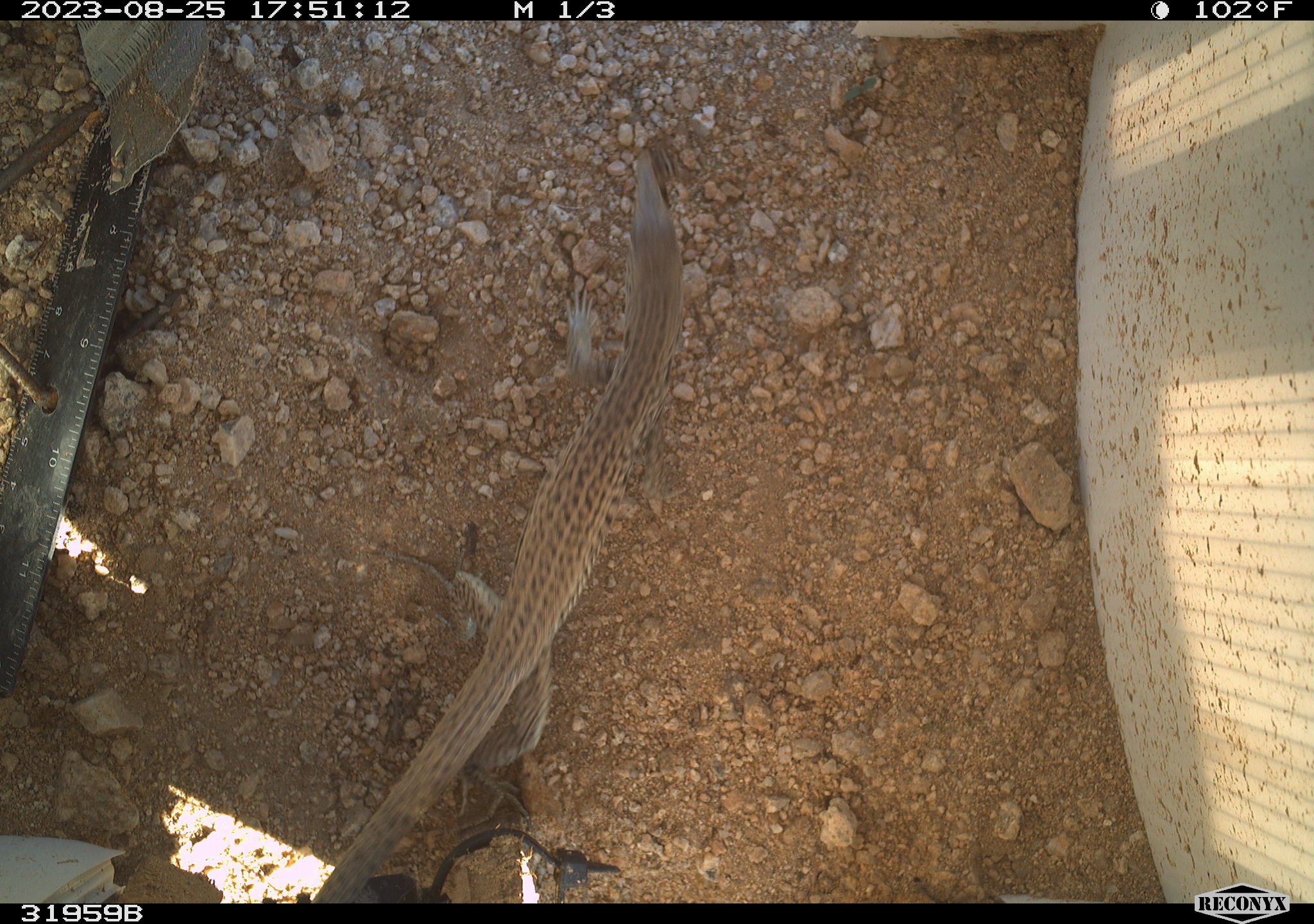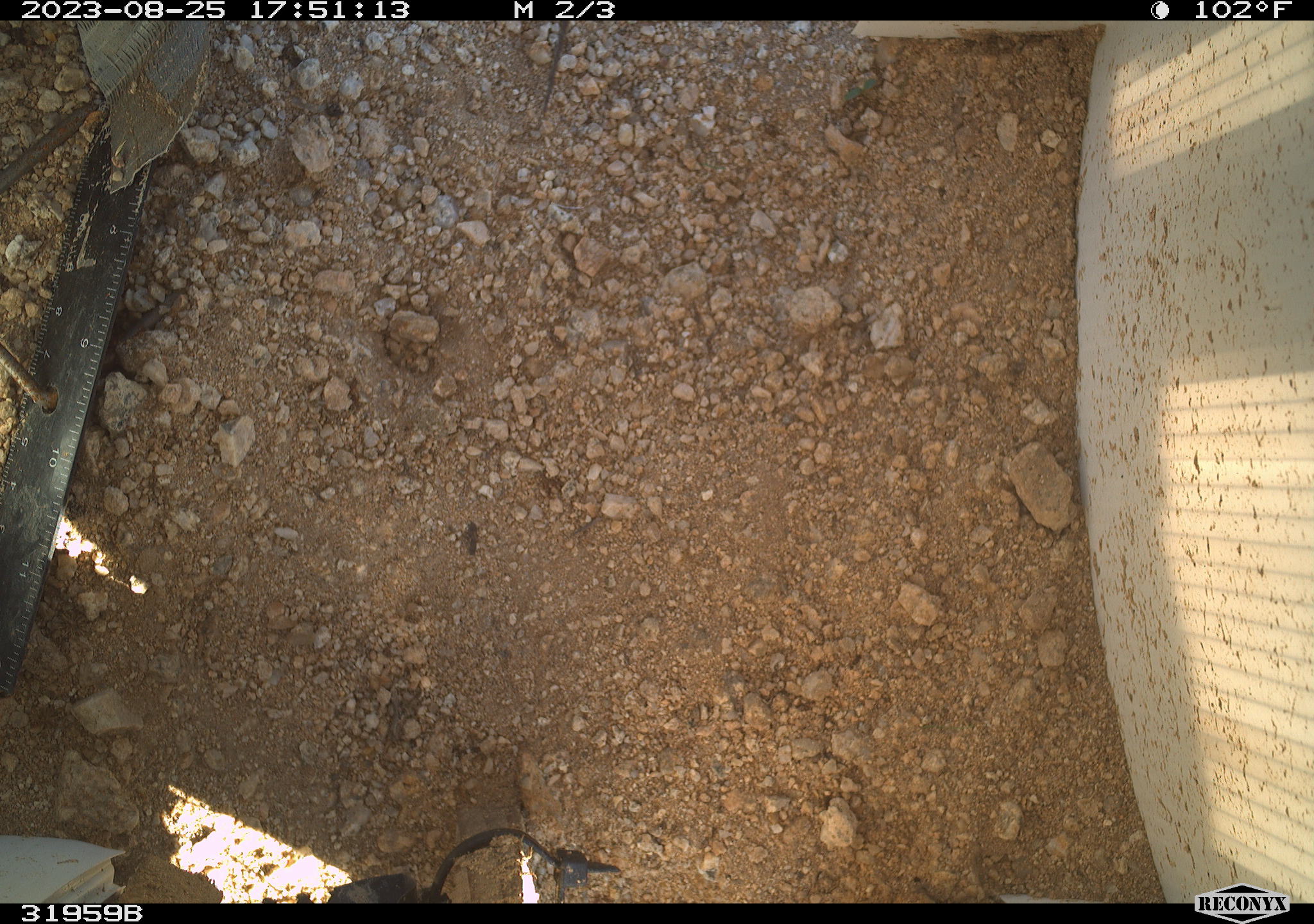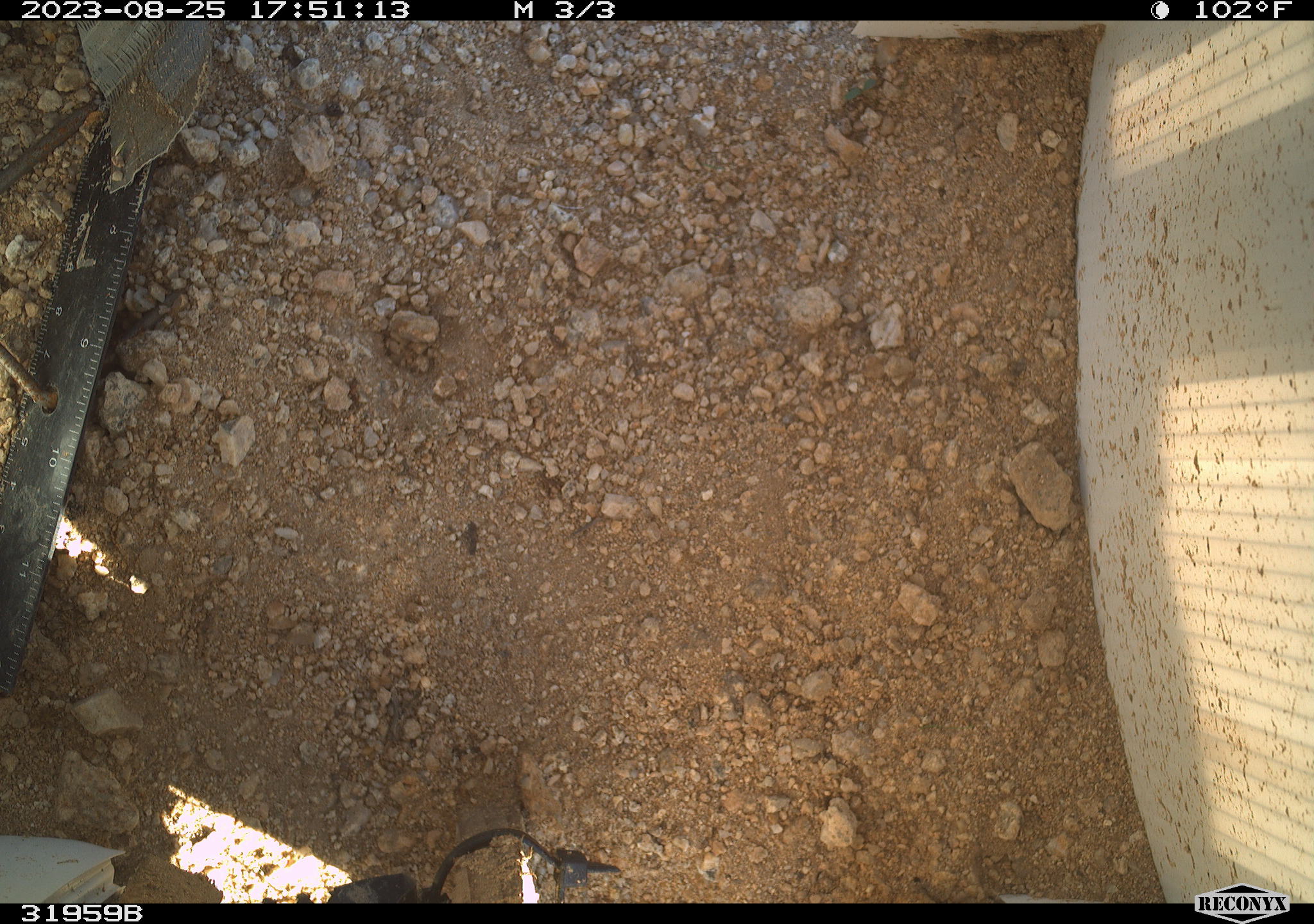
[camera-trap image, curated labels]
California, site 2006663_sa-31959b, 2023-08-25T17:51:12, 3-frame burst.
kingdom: Animalia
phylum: Chordata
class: Reptilia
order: Squamata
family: Teiidae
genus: Aspidoscelis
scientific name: Aspidoscelis tigris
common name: western whiptail